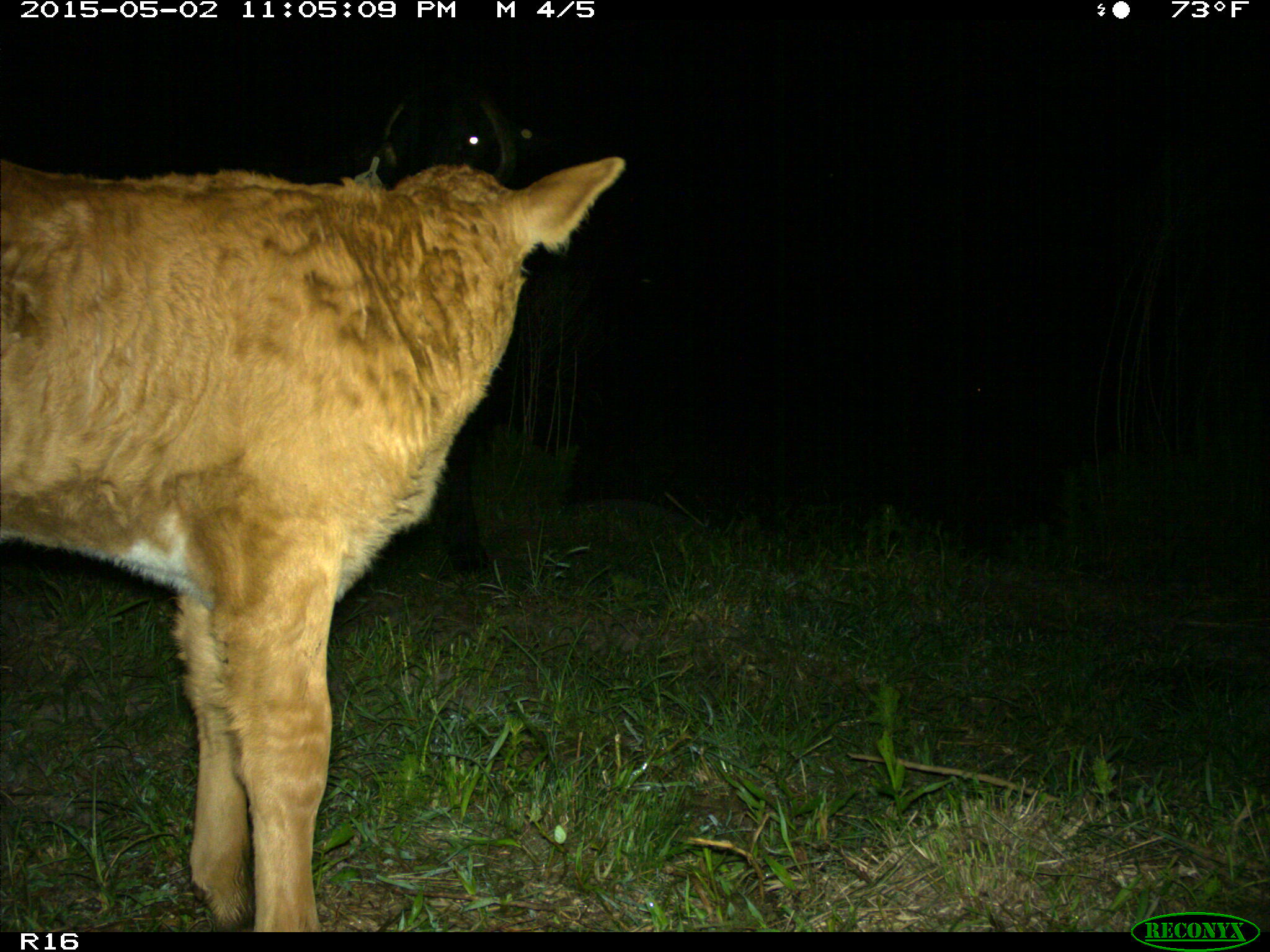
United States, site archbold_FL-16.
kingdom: Animalia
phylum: Chordata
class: Mammalia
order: Artiodactyla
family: Bovidae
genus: Bos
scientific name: Bos taurus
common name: domestic cow